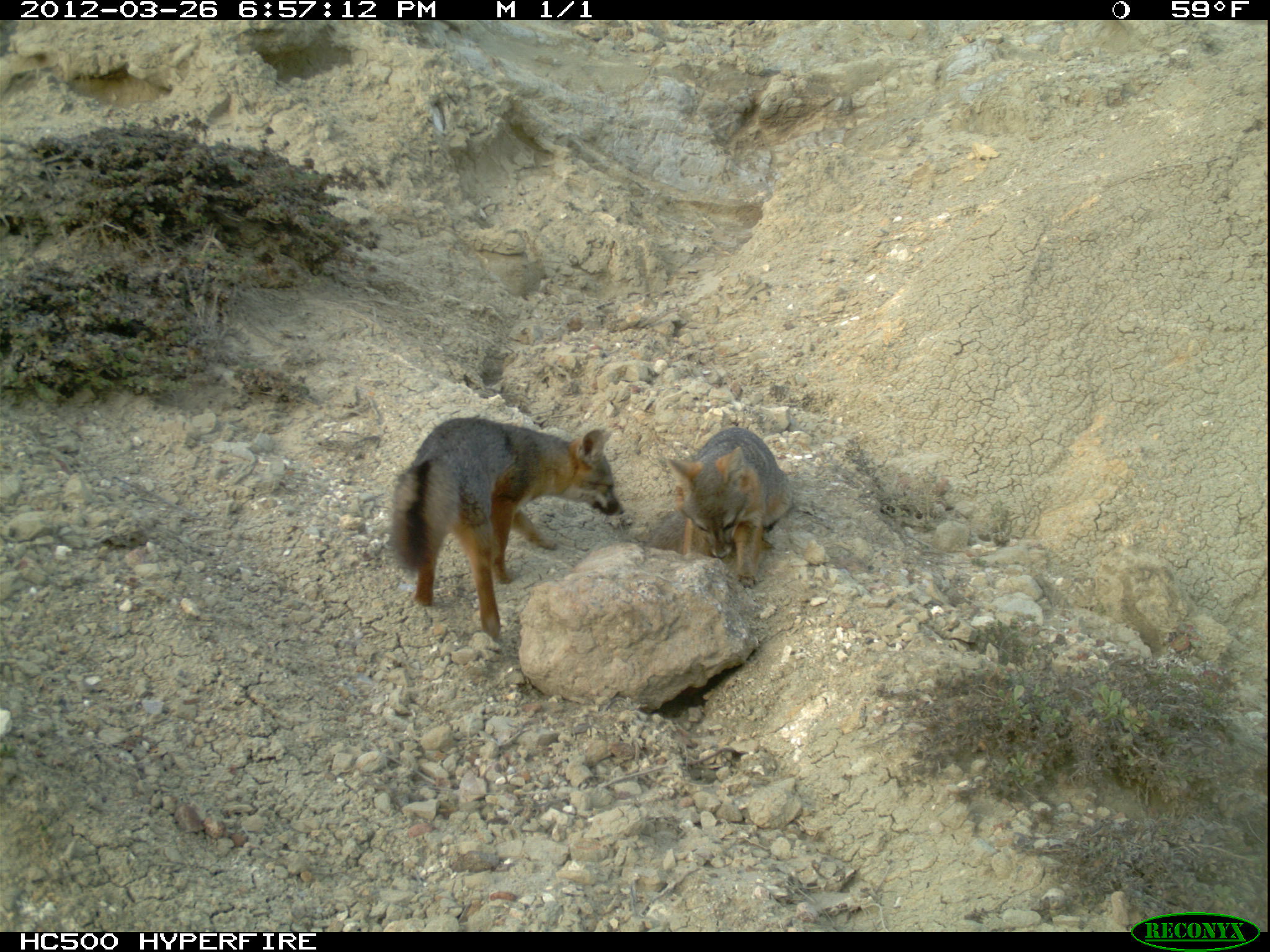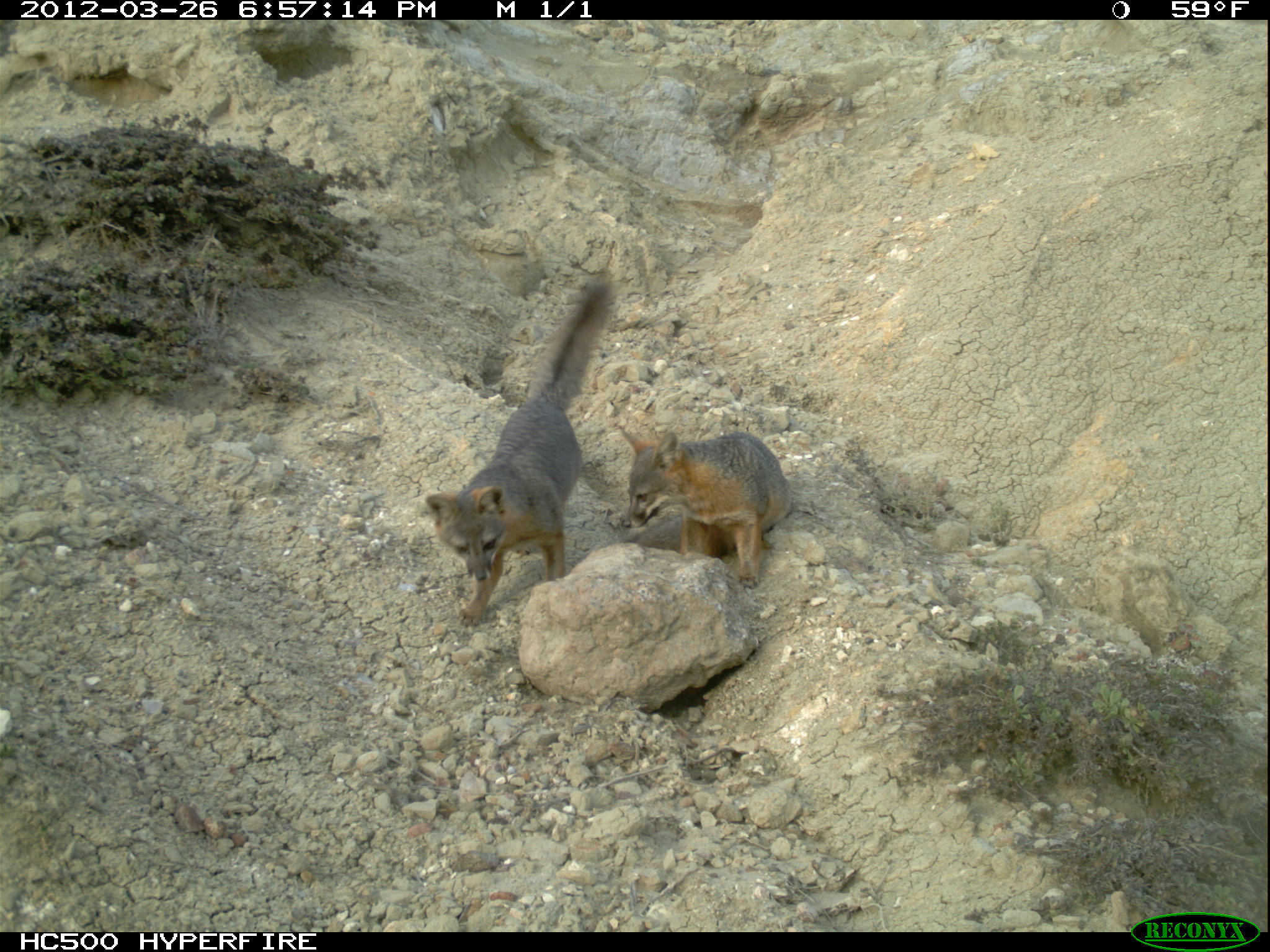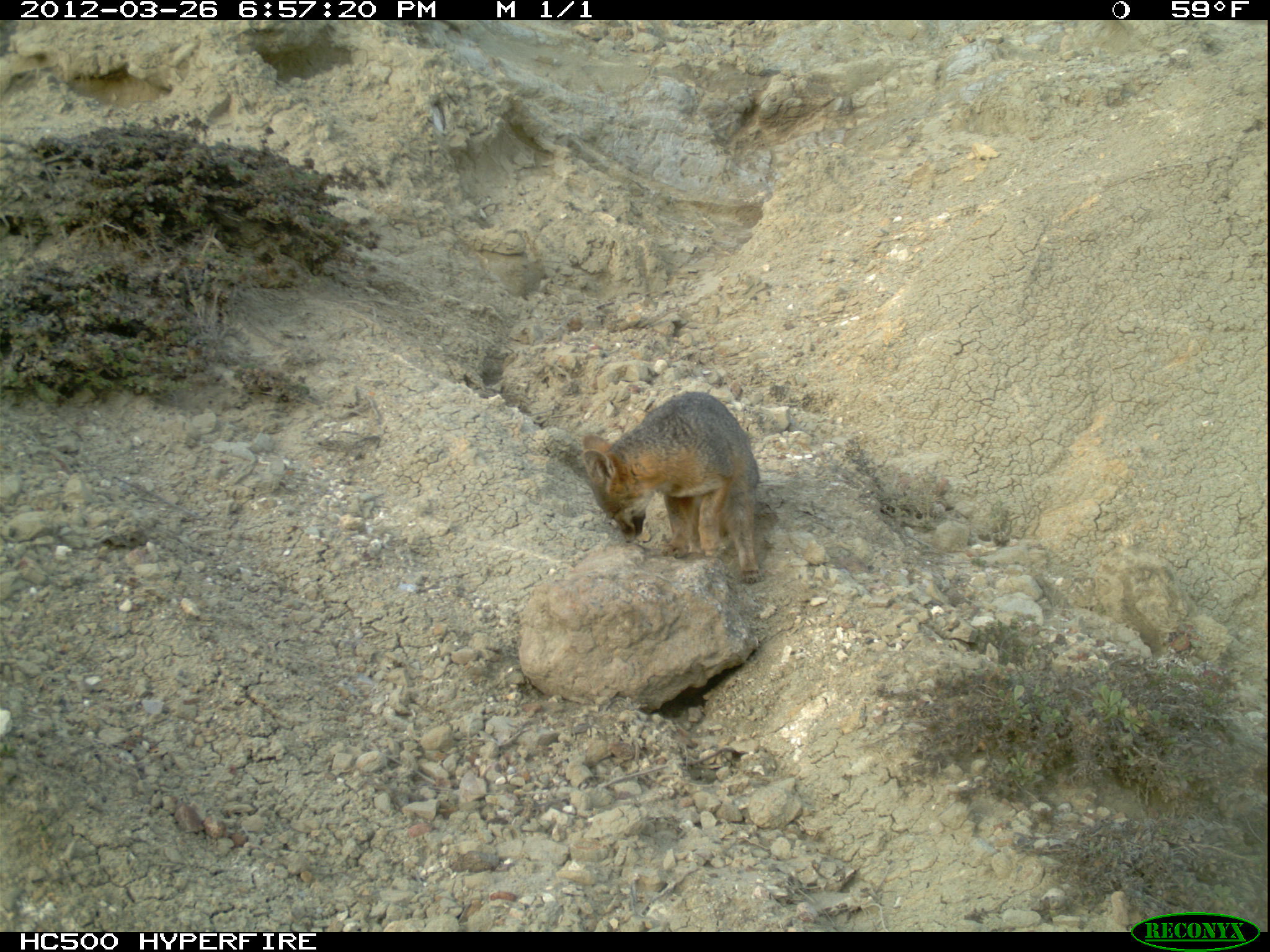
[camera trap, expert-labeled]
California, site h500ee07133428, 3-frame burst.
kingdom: Animalia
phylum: Chordata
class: Mammalia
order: Carnivora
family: Canidae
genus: Urocyon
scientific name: Urocyon littoralis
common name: island fox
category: fox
Fox (island fox) (Urocyon littoralis).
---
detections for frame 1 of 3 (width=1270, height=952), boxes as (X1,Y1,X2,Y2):
fox: (389,417,626,641); (665,425,791,589)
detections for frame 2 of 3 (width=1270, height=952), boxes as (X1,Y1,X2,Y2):
fox: (426,268,615,627); (620,426,793,589)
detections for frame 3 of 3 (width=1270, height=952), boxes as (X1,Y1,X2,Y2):
fox: (580,390,765,585)